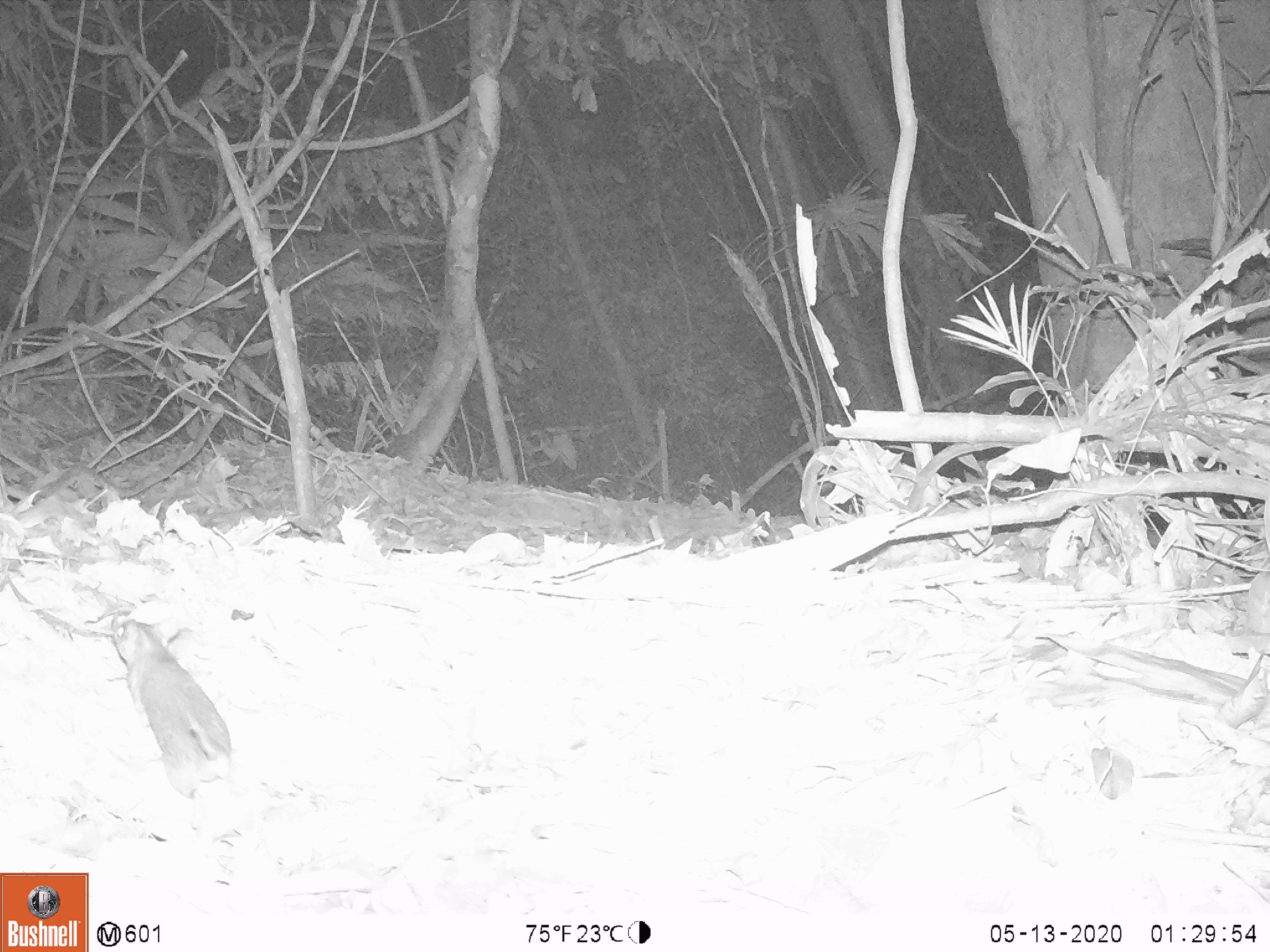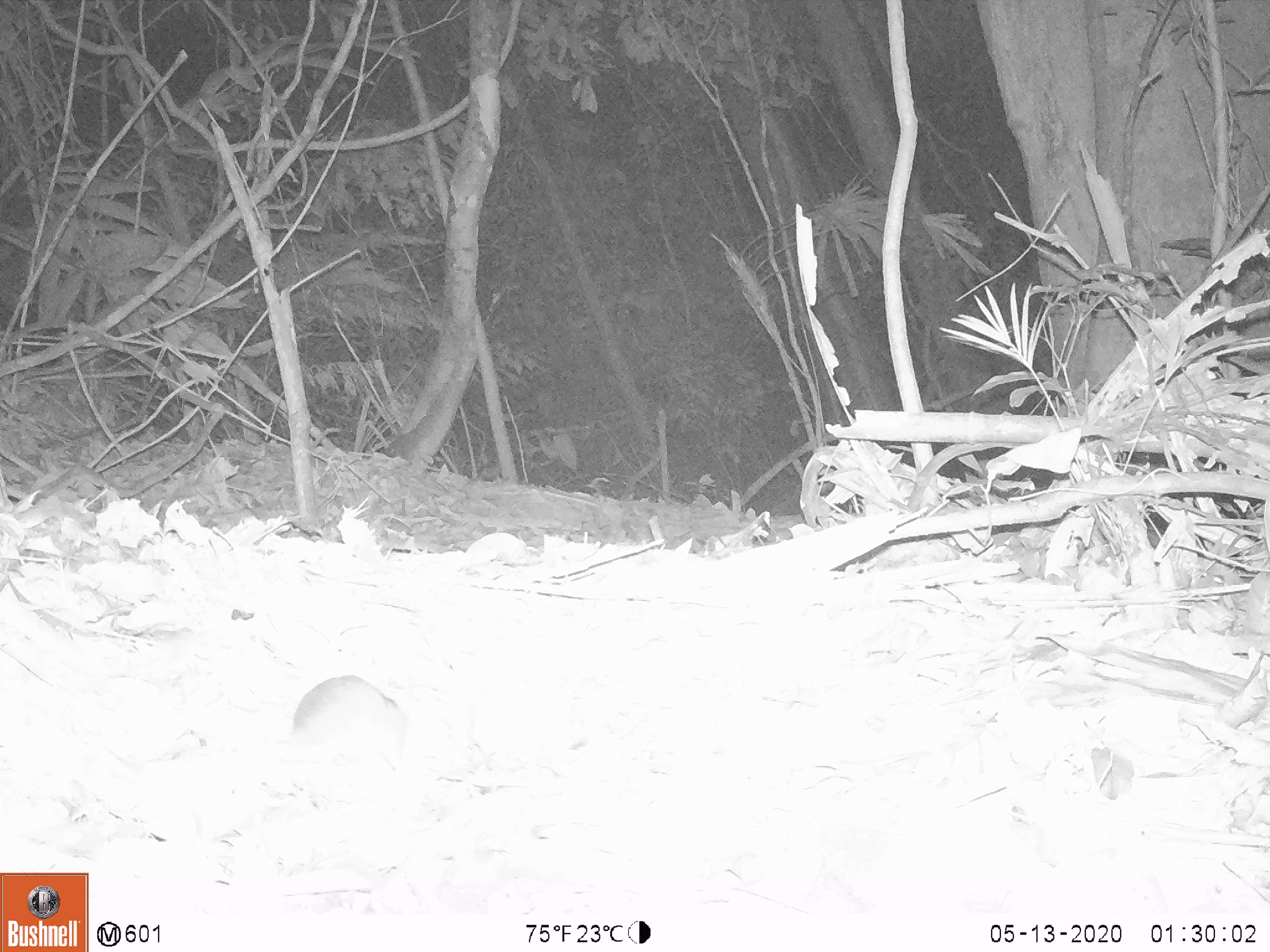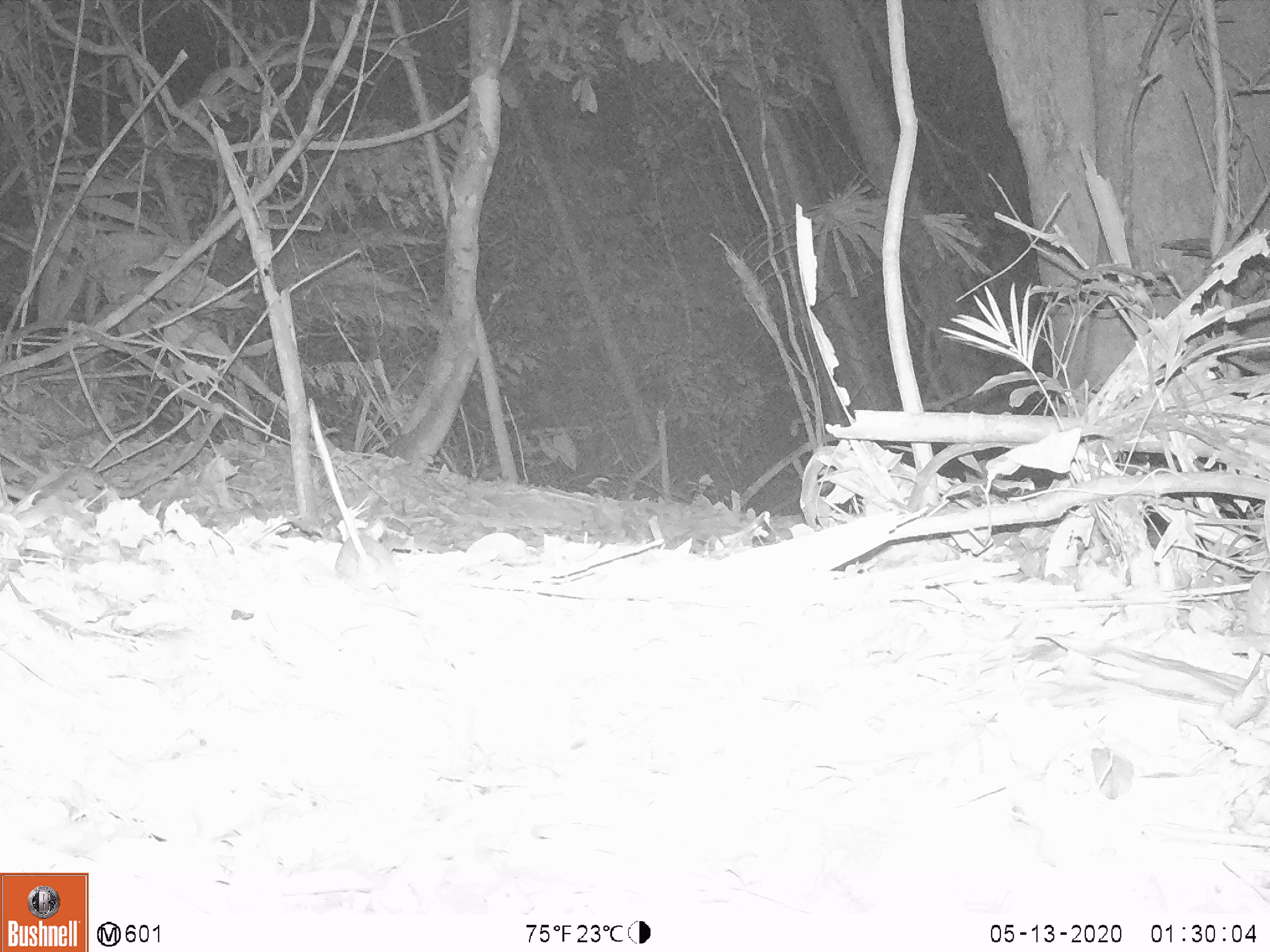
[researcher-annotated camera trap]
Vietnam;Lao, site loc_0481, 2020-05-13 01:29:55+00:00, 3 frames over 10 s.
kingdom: Animalia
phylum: Chordata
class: Mammalia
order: Rodentia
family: Muridae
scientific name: Muridae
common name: old-world mice and rats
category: unidentified murid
Unidentified murid (old-world mice and rats) (Muridae). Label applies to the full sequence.